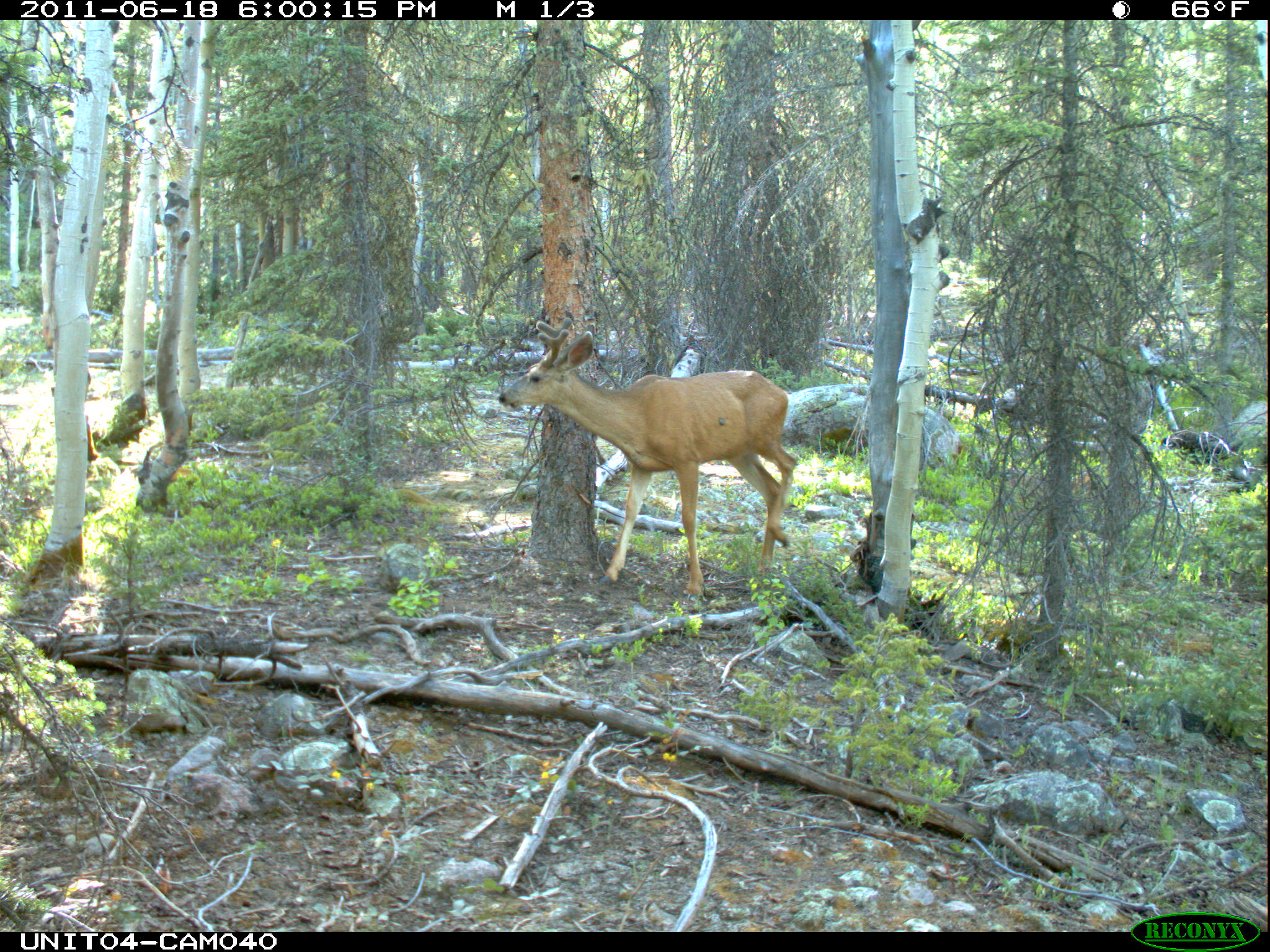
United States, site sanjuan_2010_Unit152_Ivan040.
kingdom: Animalia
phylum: Chordata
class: Mammalia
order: Artiodactyla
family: Cervidae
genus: Odocoileus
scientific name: Odocoileus hemionus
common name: mule deer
Odocoileus hemionus (mule deer).